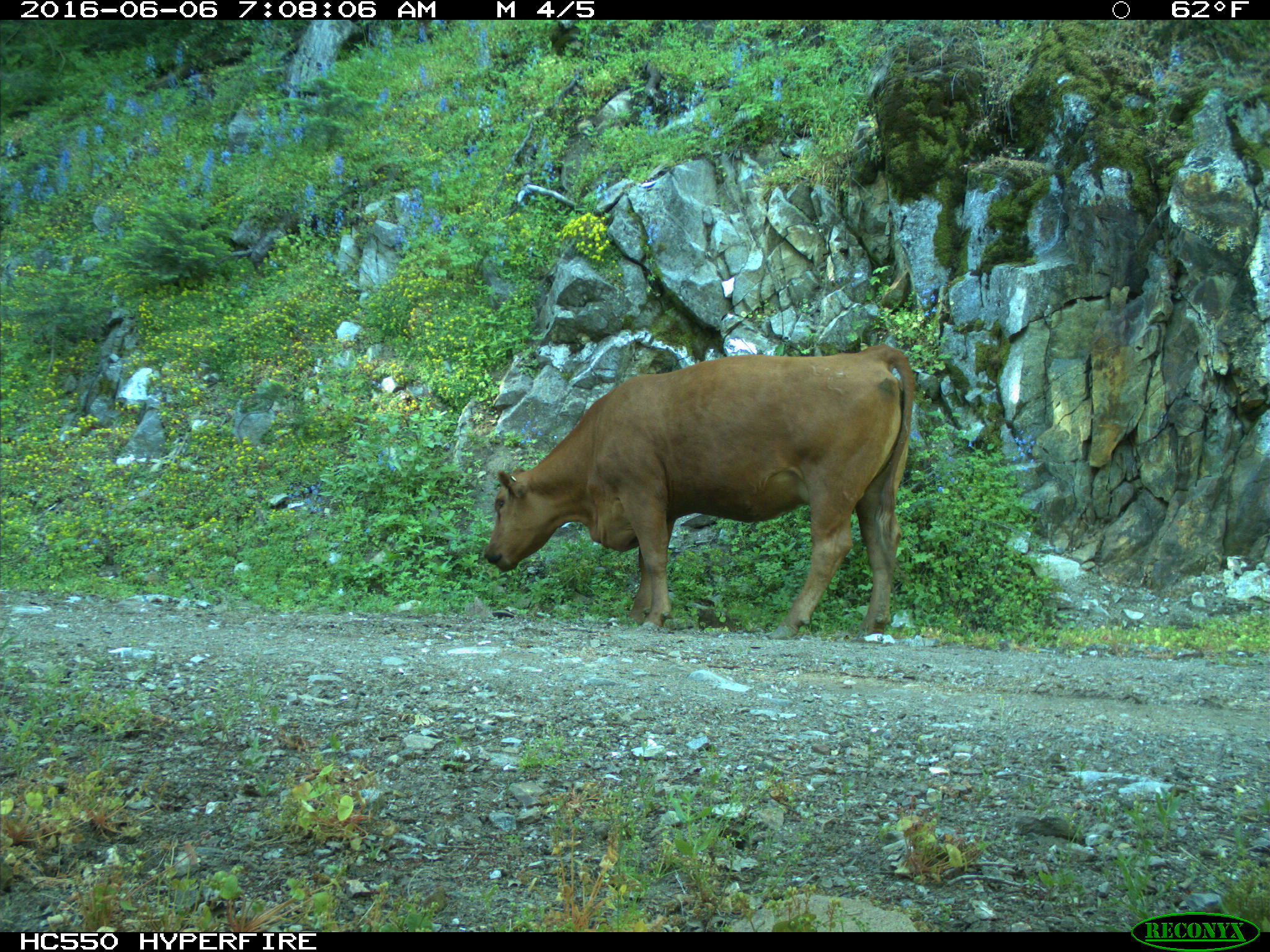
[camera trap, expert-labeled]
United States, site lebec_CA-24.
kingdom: Animalia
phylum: Chordata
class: Mammalia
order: Artiodactyla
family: Bovidae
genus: Bos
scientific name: Bos taurus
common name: domestic cow